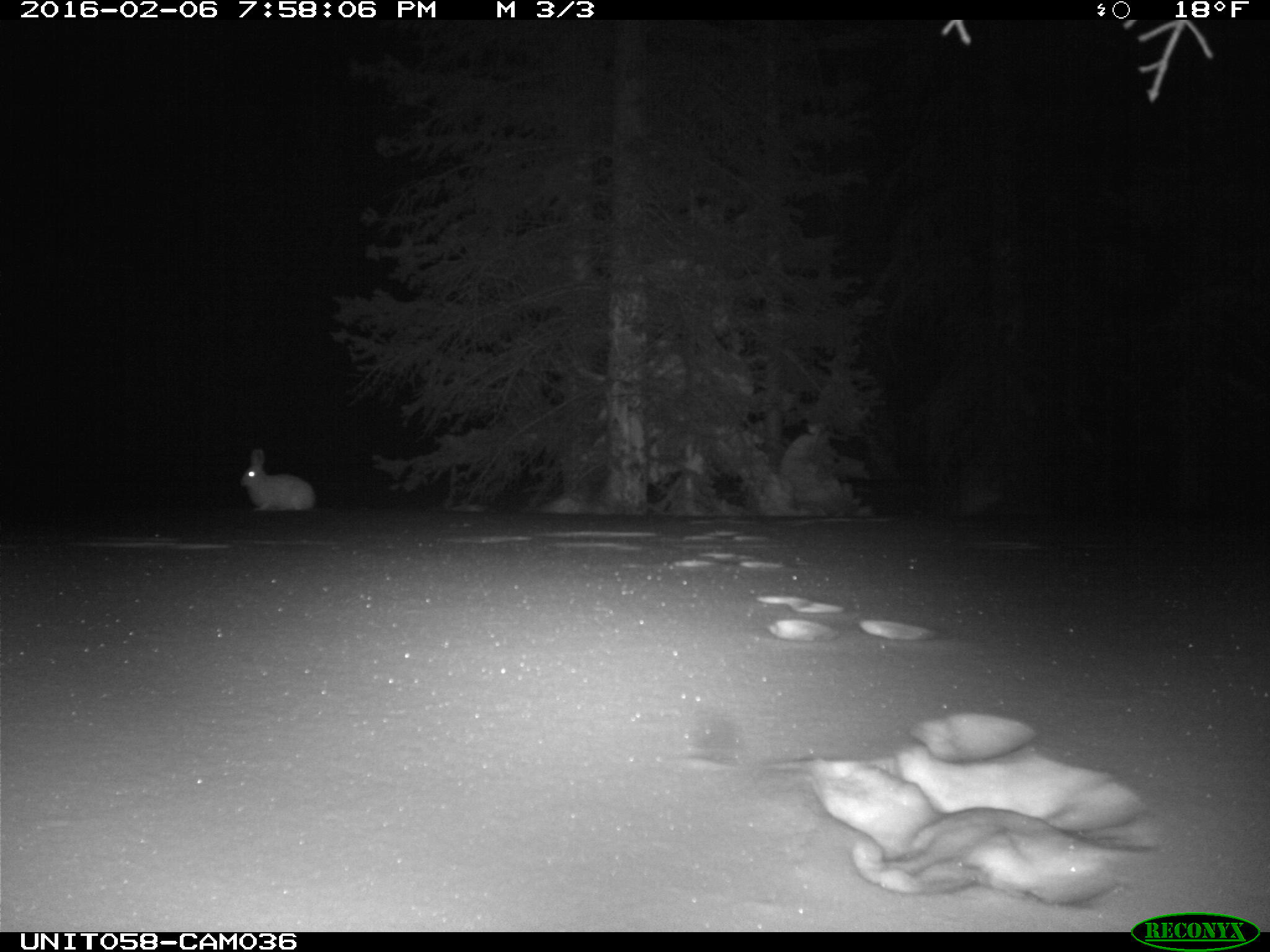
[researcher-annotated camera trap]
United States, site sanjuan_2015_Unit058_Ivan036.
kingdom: Animalia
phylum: Chordata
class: Mammalia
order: Lagomorpha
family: Leporidae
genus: Lepus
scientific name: Lepus americanus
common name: snowshoe hare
Lepus americanus (snowshoe hare).